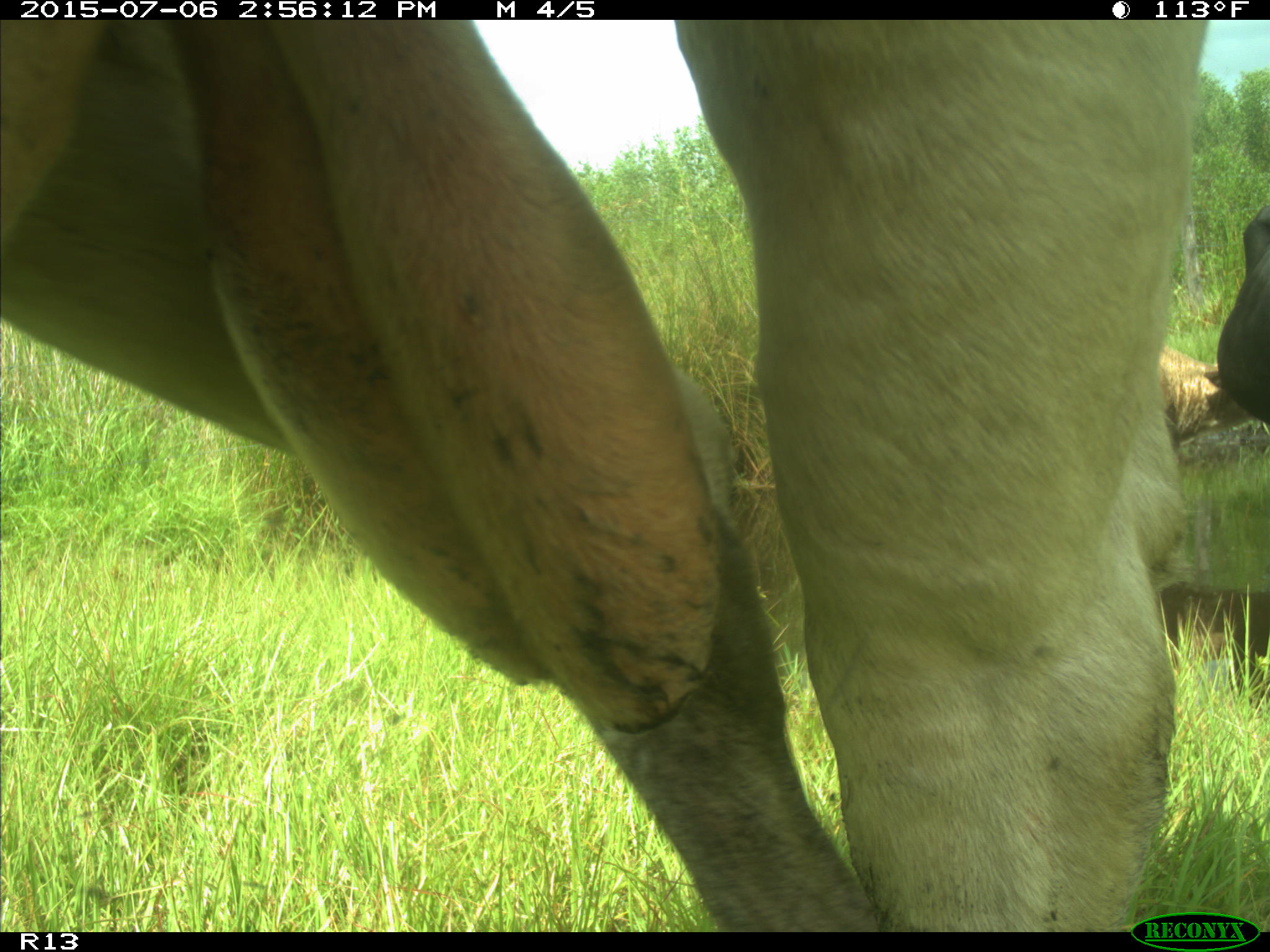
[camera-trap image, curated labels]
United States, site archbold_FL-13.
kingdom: Animalia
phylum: Chordata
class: Mammalia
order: Artiodactyla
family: Bovidae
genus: Bos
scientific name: Bos taurus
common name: domestic cow